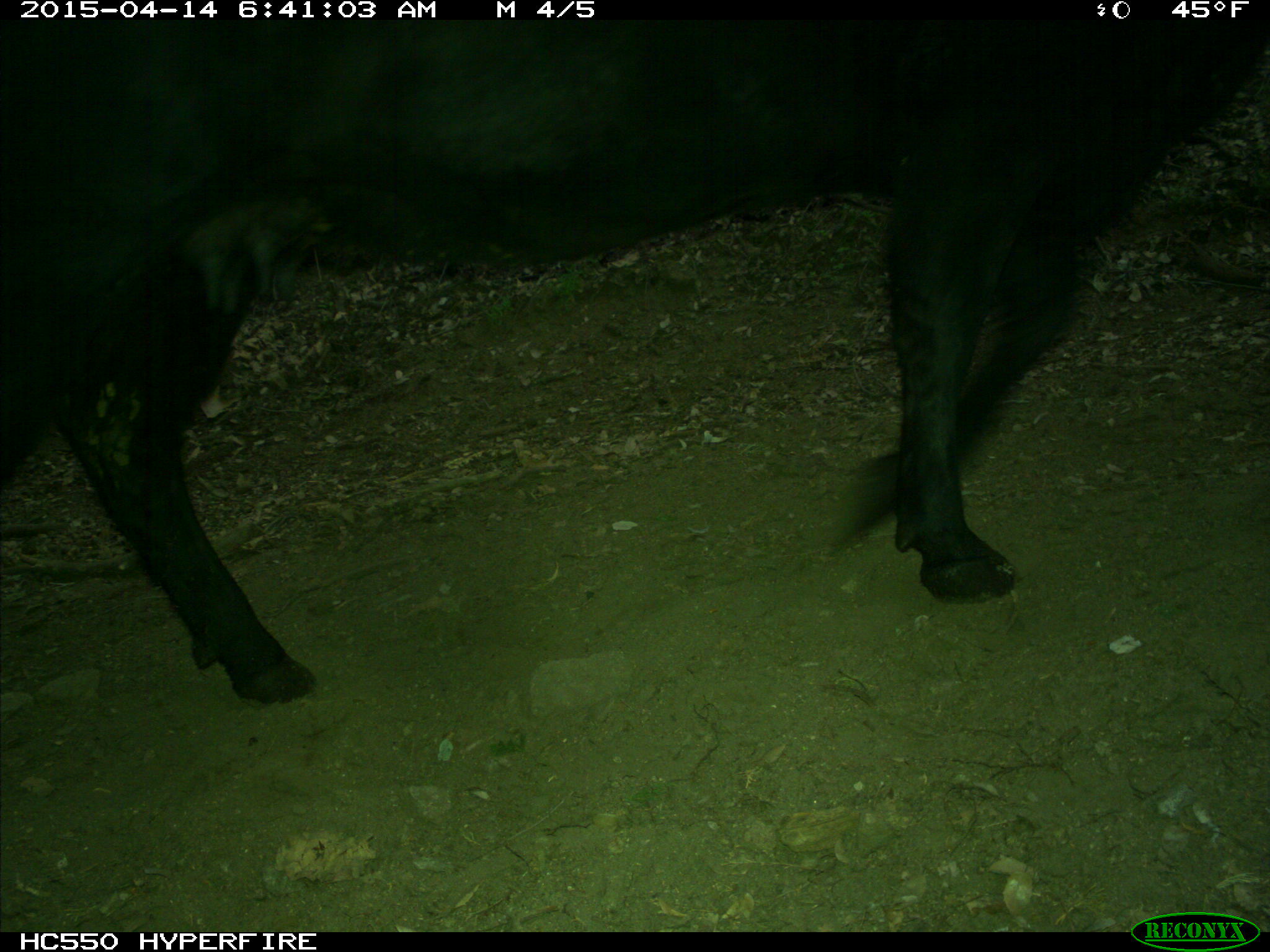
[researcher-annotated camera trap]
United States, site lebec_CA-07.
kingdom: Animalia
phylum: Chordata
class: Mammalia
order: Artiodactyla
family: Bovidae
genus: Bos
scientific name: Bos taurus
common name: domestic cow